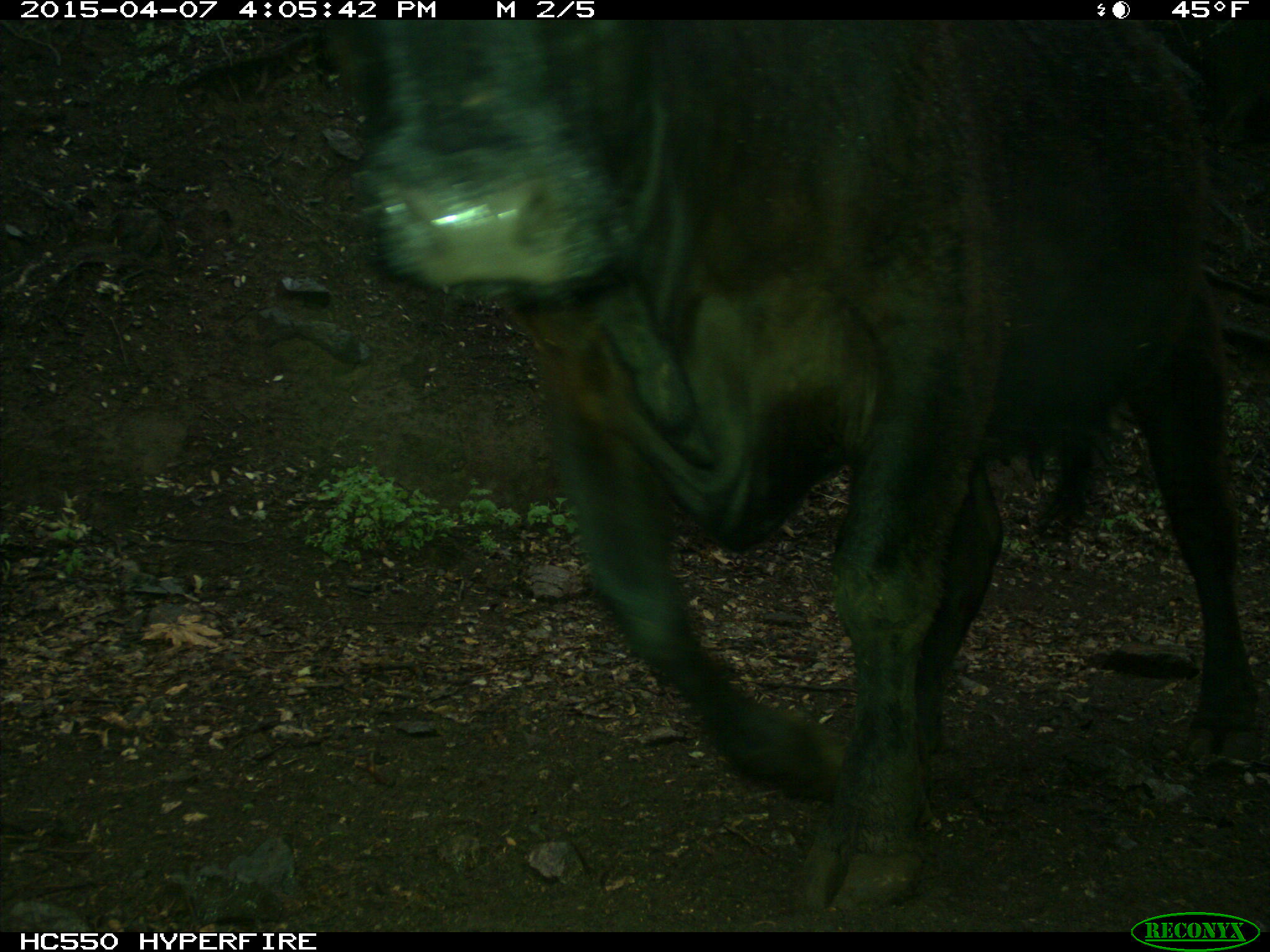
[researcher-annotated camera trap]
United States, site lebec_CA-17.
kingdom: Animalia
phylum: Chordata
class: Mammalia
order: Artiodactyla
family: Bovidae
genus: Bos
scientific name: Bos taurus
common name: domestic cow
Bos taurus (domestic cow).